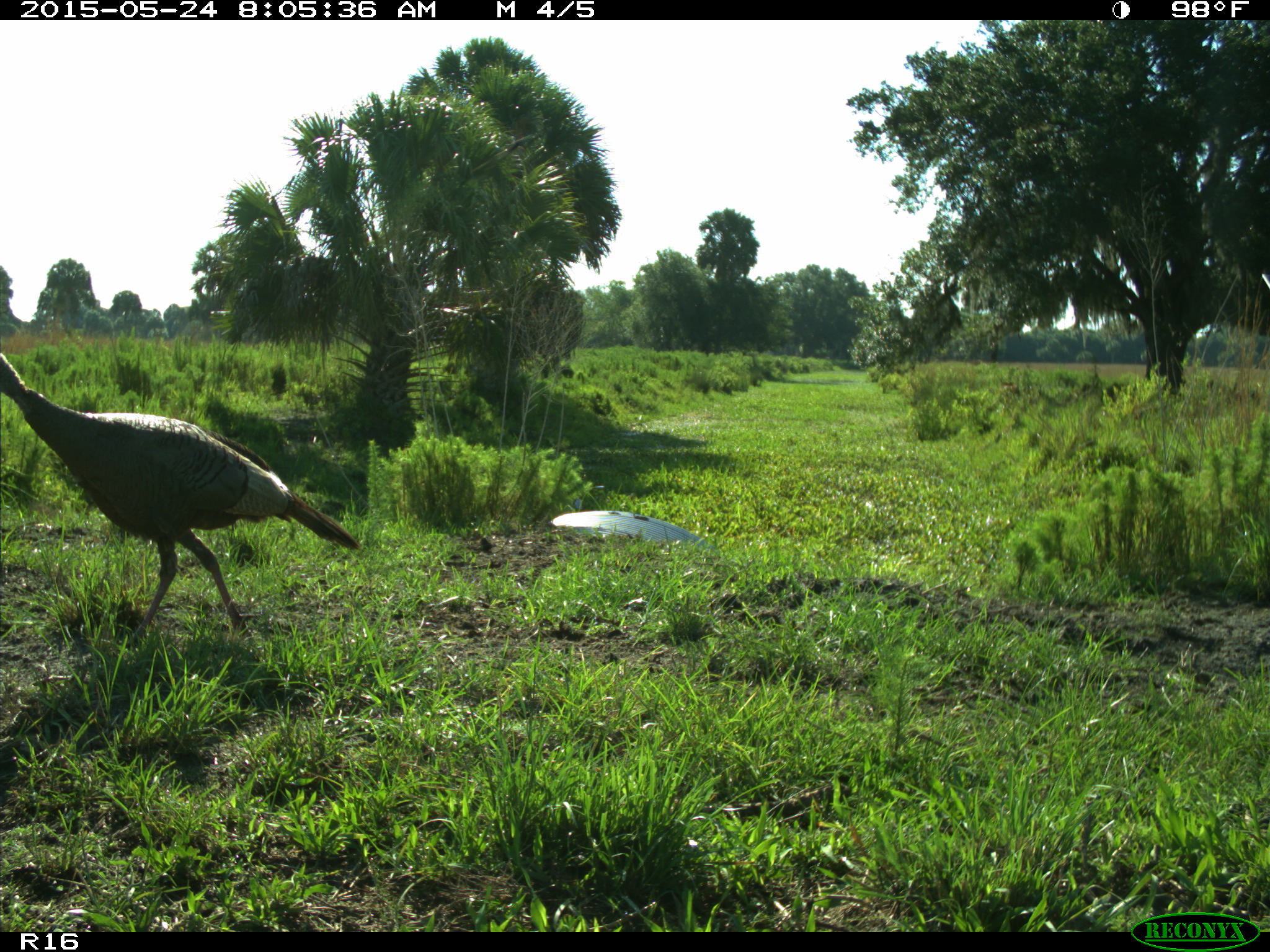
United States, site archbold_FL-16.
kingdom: Animalia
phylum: Chordata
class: Aves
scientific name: Aves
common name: birds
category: unidentified bird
Unidentified bird (birds) (Aves).